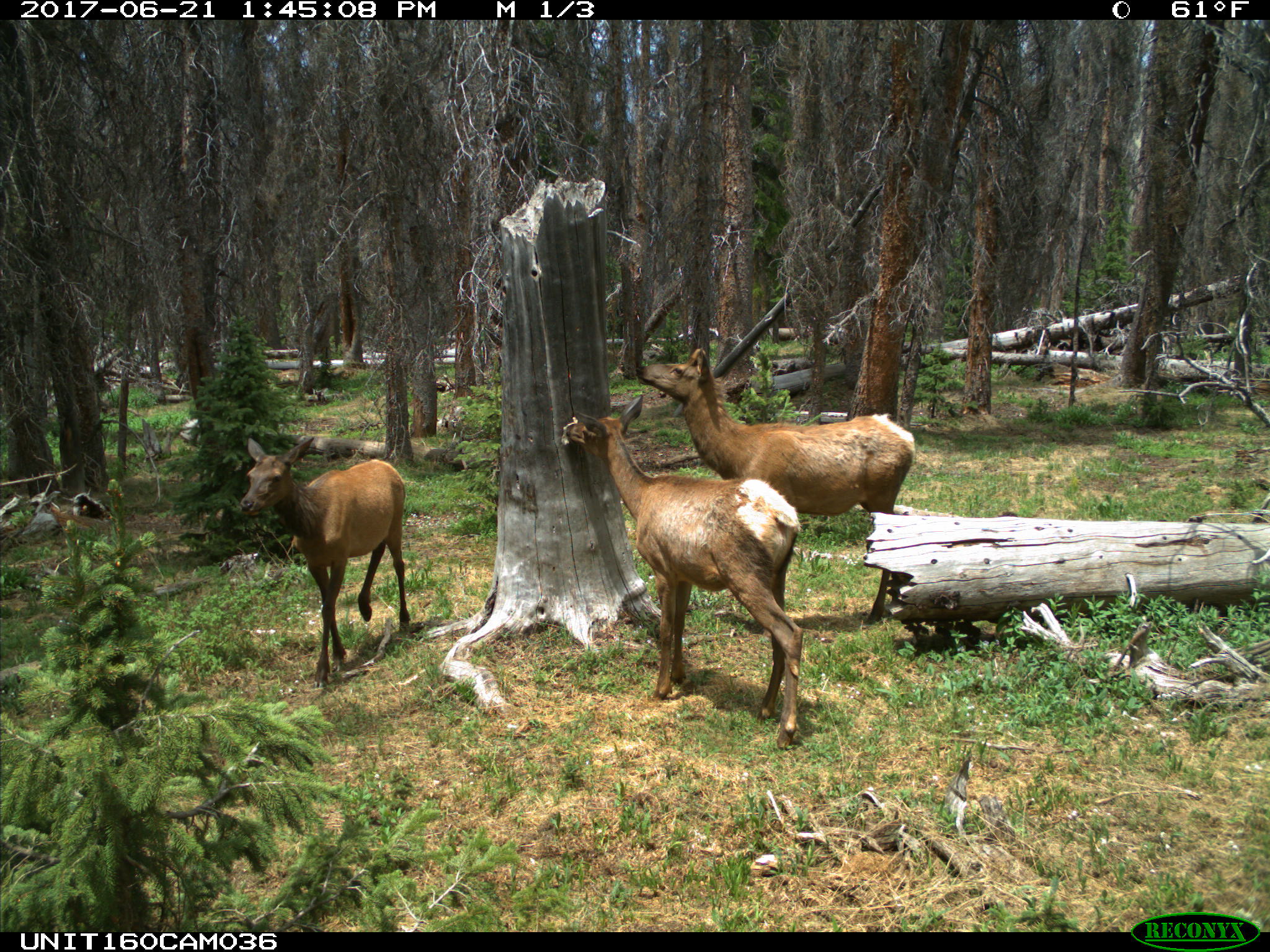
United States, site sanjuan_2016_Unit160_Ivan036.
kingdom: Animalia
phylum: Chordata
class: Mammalia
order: Artiodactyla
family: Cervidae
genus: Cervus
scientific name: Cervus elaphus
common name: red deer